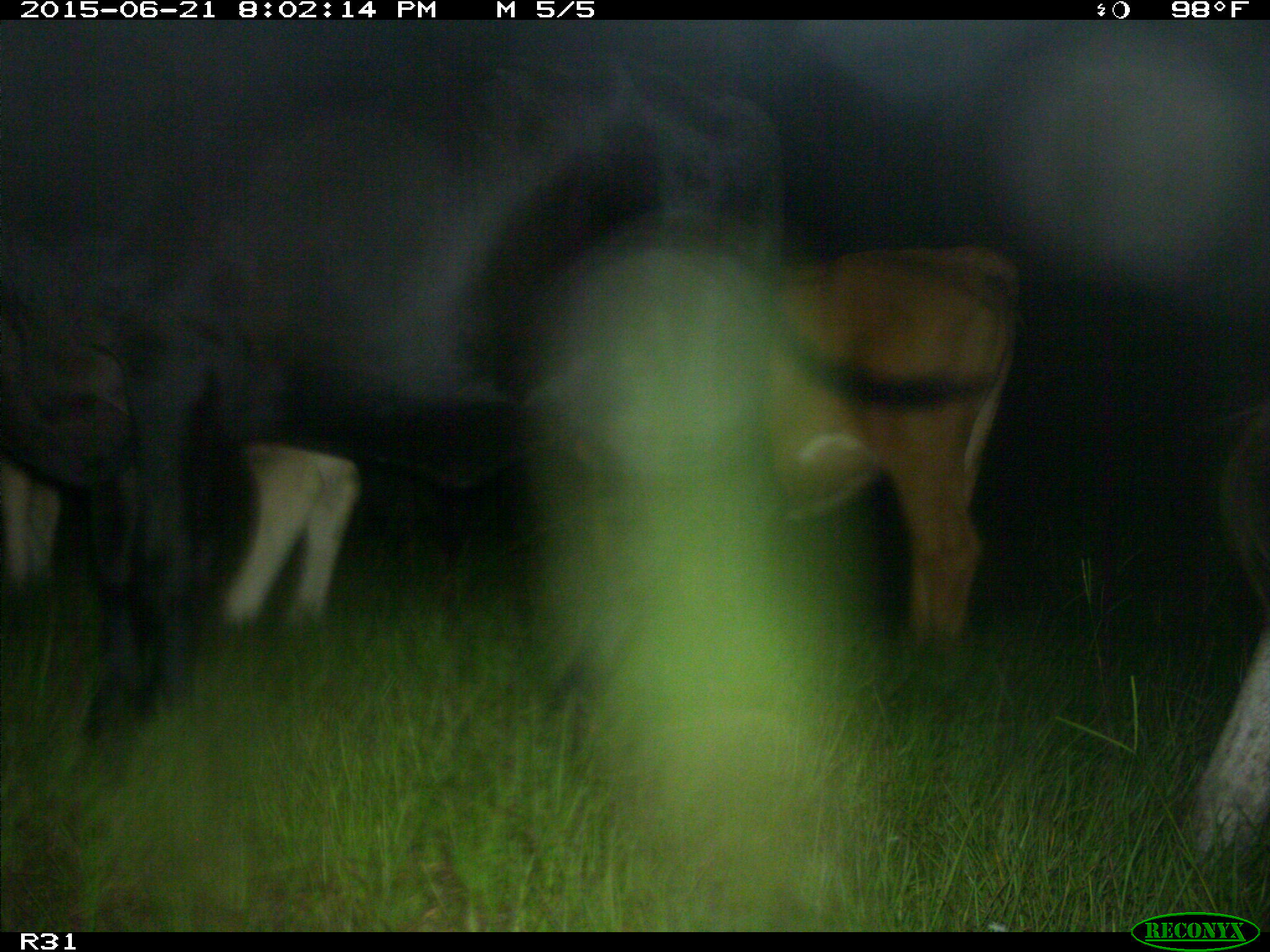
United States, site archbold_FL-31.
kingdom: Animalia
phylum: Chordata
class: Mammalia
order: Artiodactyla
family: Bovidae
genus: Bos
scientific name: Bos taurus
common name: domestic cow